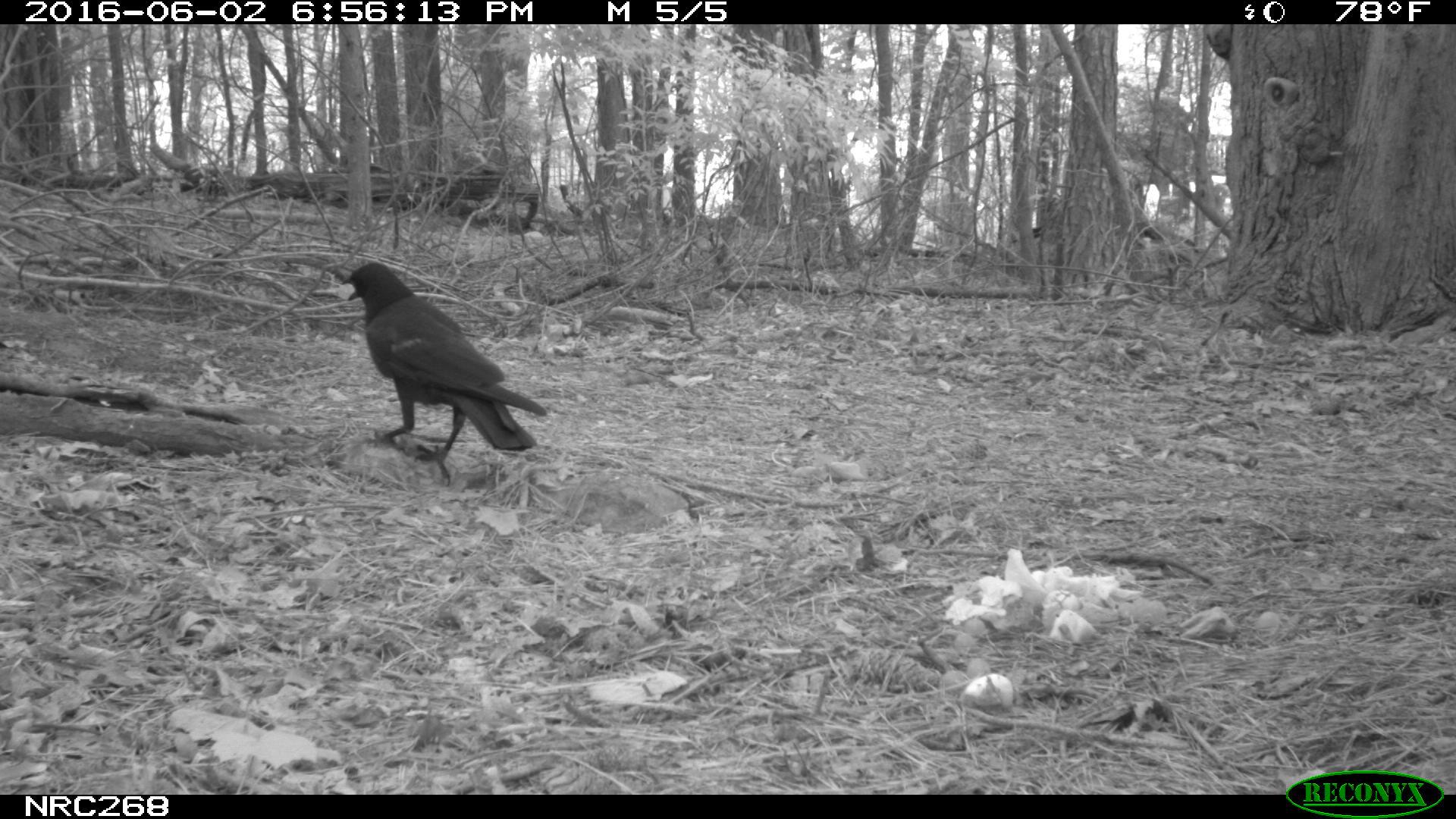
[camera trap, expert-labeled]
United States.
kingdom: Animalia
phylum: Chordata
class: Aves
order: Passeriformes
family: Corvidae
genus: Corvus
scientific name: Corvus brachyrhynchos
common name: american crow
American Crow (Corvus brachyrhynchos).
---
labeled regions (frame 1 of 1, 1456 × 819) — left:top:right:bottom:
American Crow: 334:262:539:477